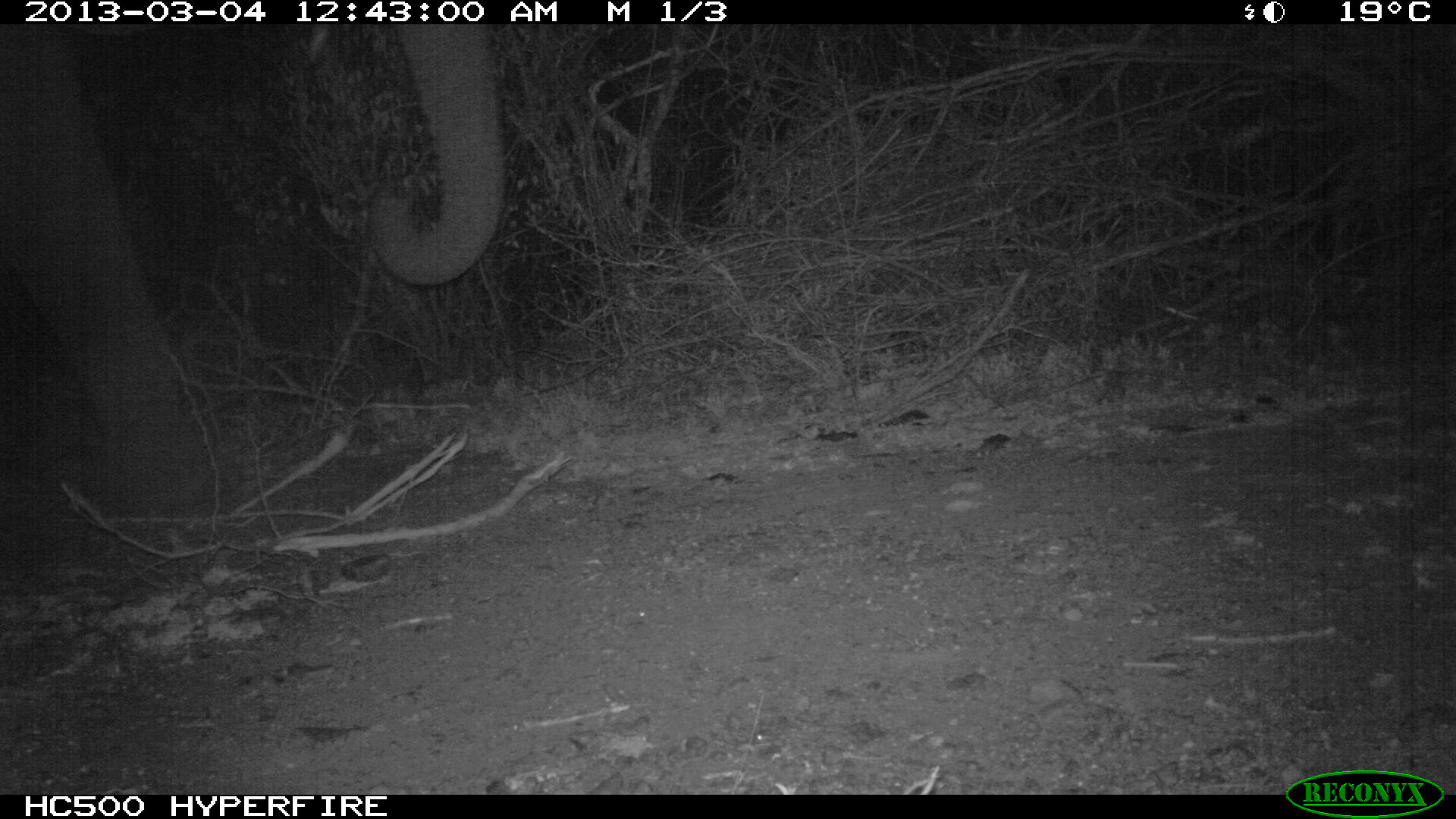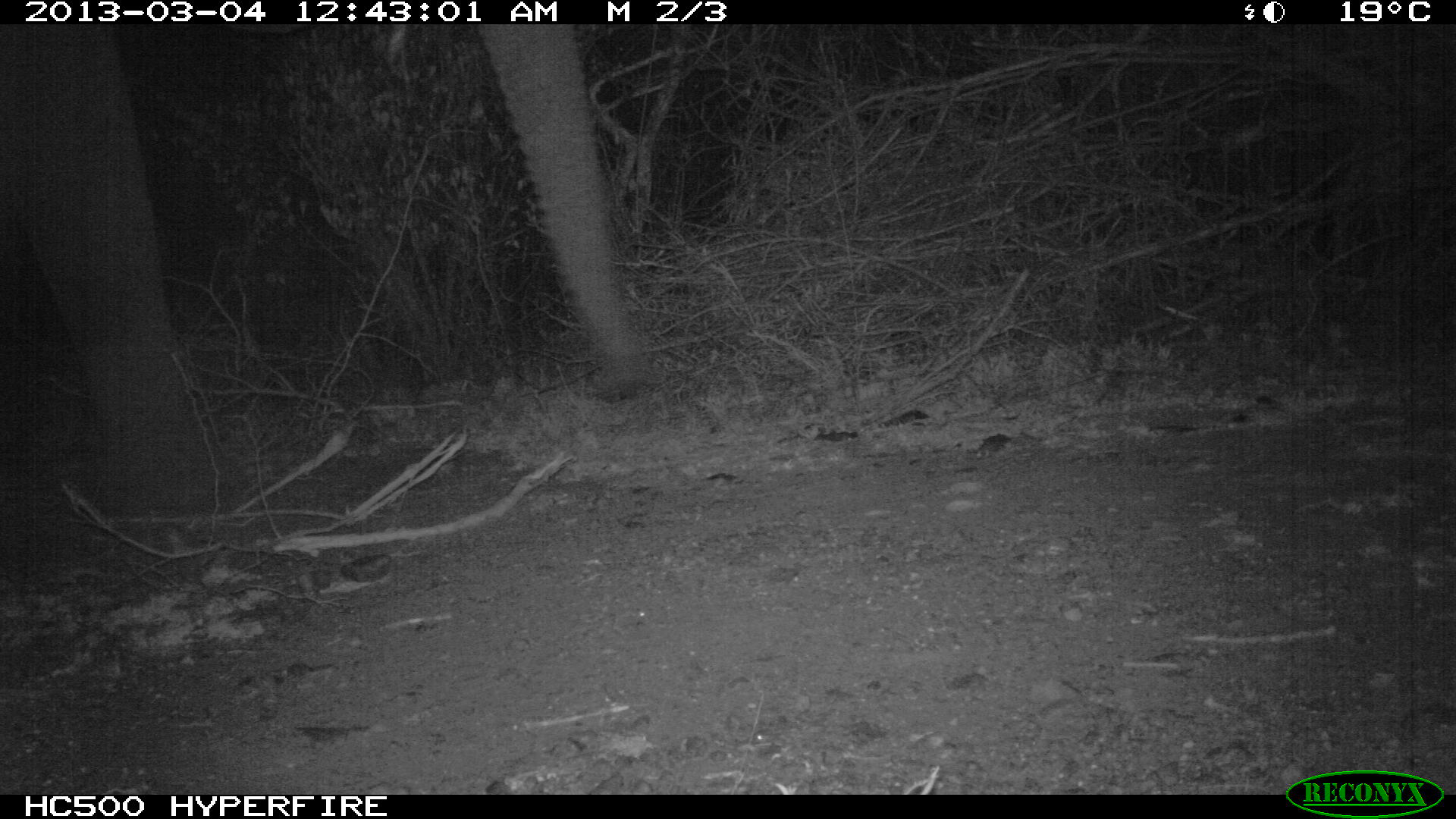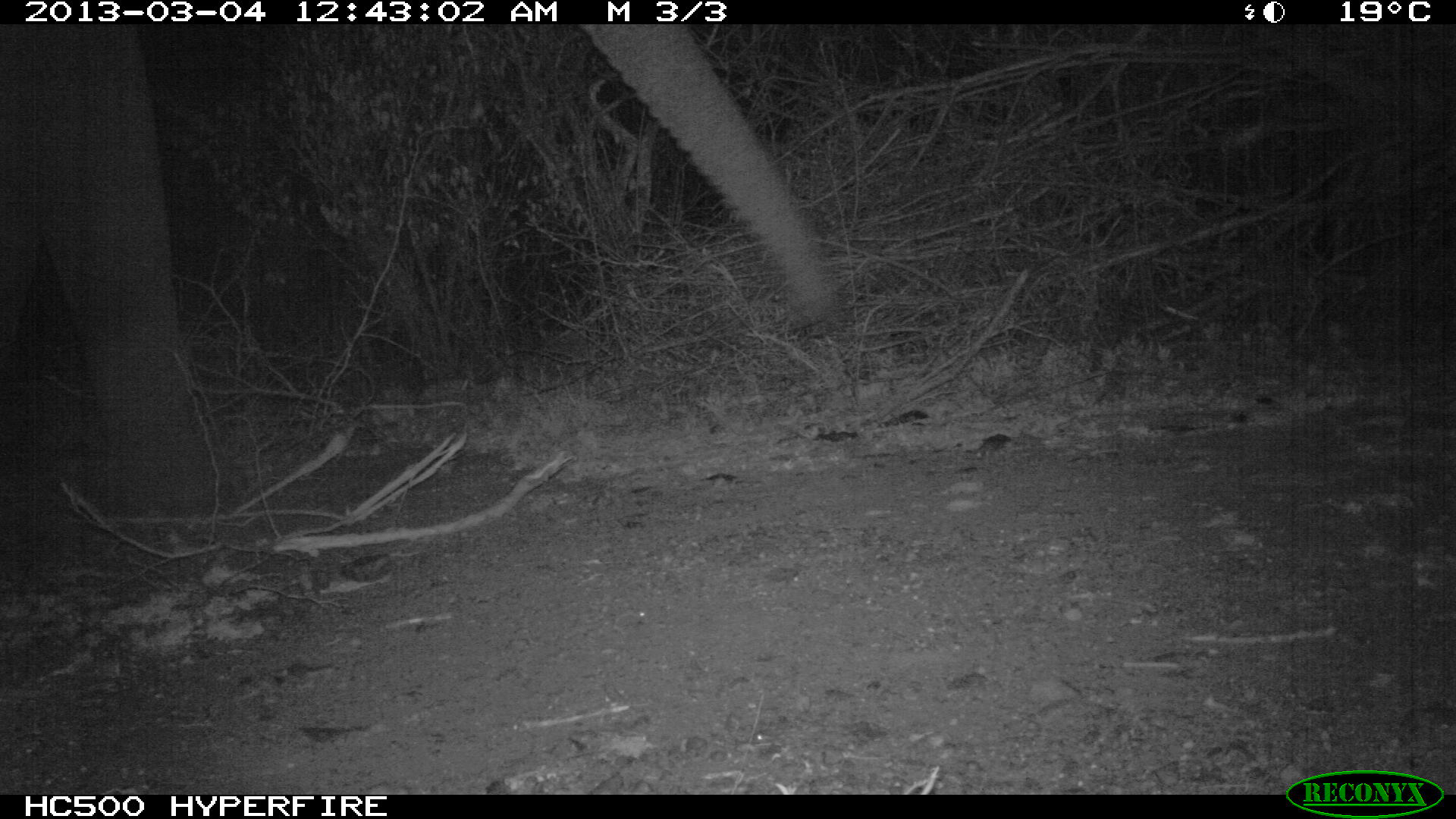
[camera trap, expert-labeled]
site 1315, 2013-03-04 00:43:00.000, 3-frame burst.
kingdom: Animalia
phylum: Chordata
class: Mammalia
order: Proboscidea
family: Elephantidae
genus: Loxodonta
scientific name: Loxodonta africana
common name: african bush elephant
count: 1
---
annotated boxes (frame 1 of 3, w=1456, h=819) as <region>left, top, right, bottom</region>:
loxodonta africana: <region>0, 24, 505, 520</region>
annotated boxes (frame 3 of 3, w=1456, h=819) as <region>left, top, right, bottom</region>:
loxodonta africana: <region>0, 24, 835, 525</region>